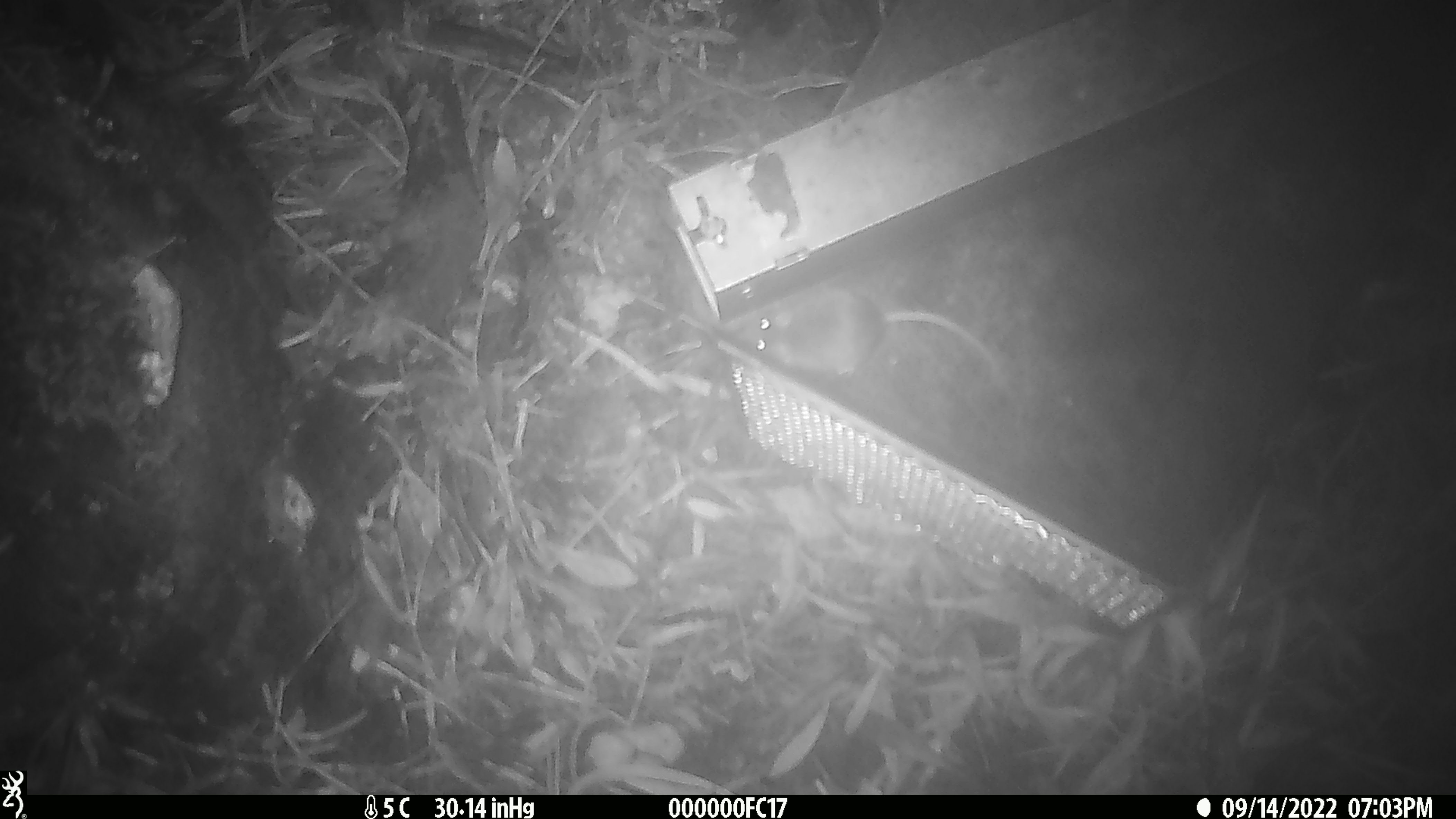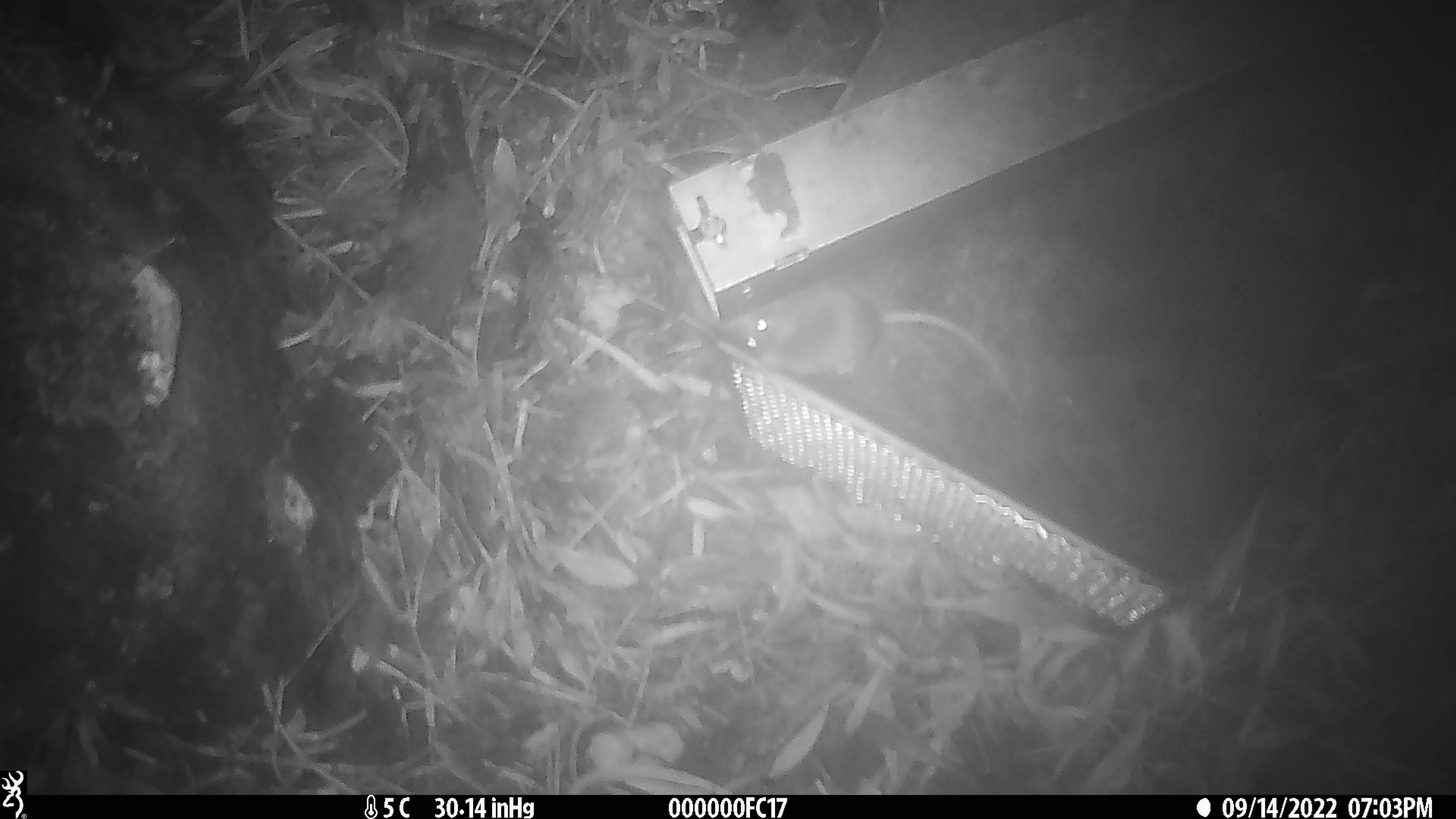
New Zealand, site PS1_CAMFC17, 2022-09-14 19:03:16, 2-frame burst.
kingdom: Animalia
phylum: Chordata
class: Mammalia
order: Rodentia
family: Muridae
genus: Mus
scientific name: Mus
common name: mouse